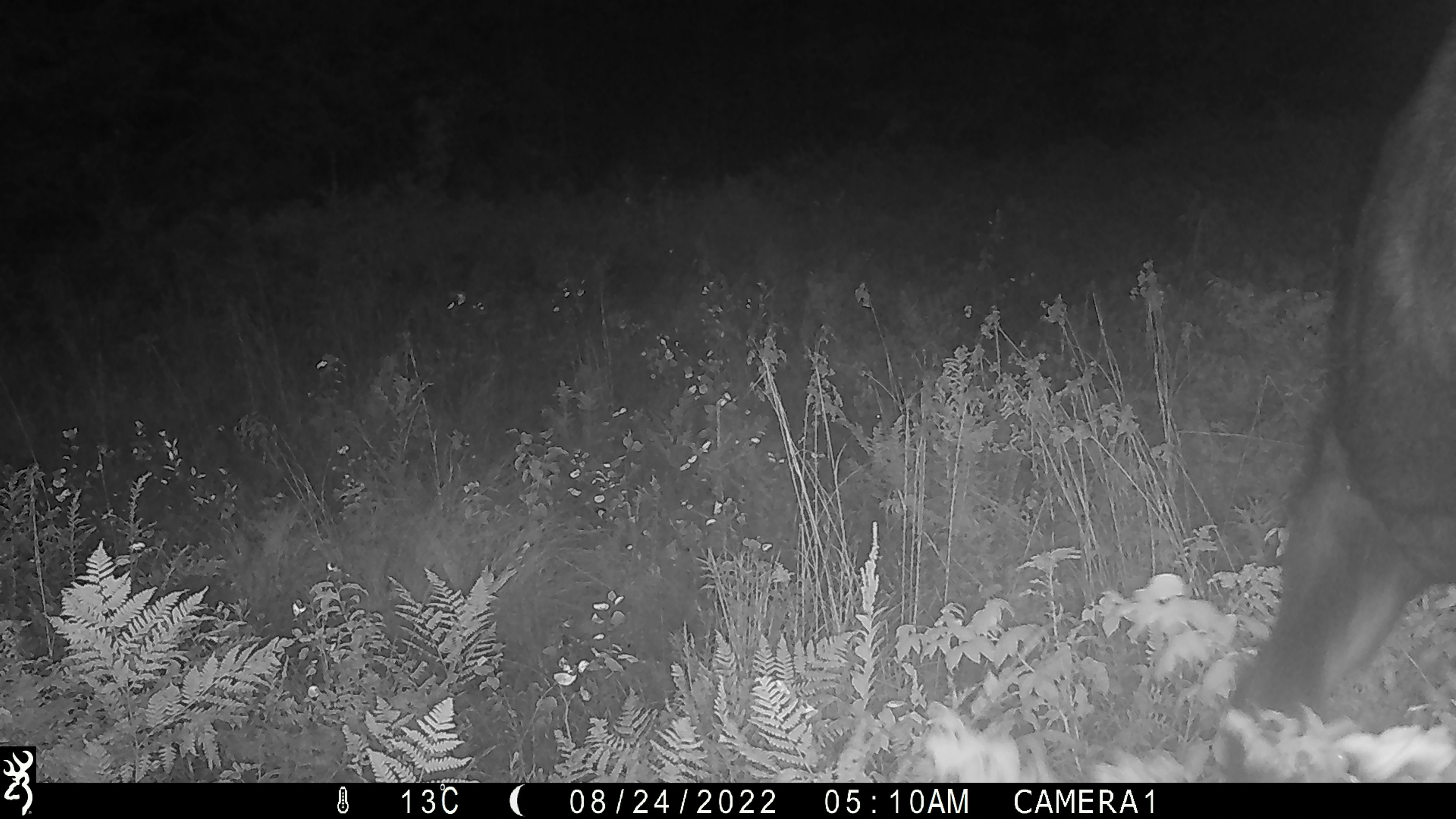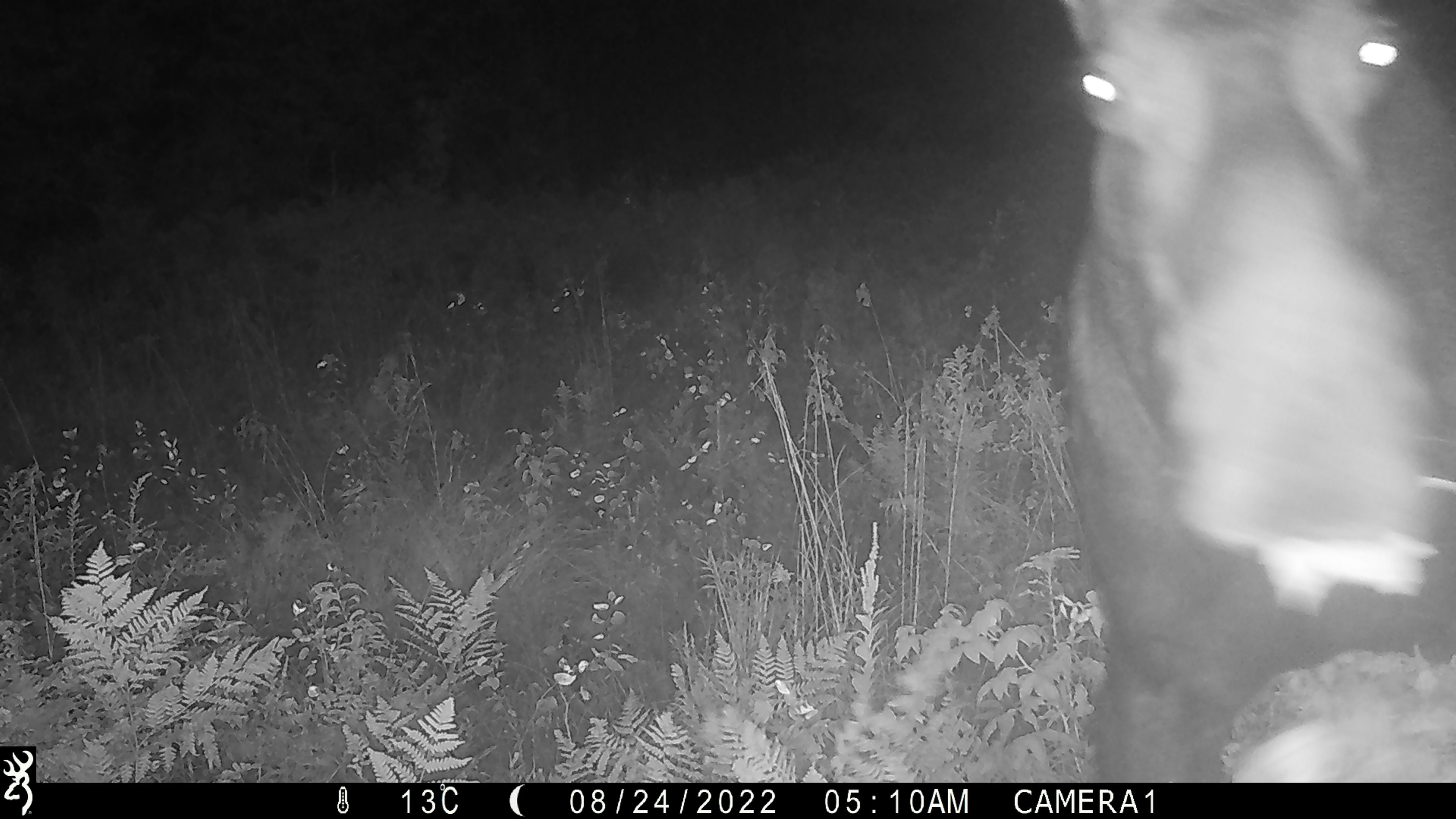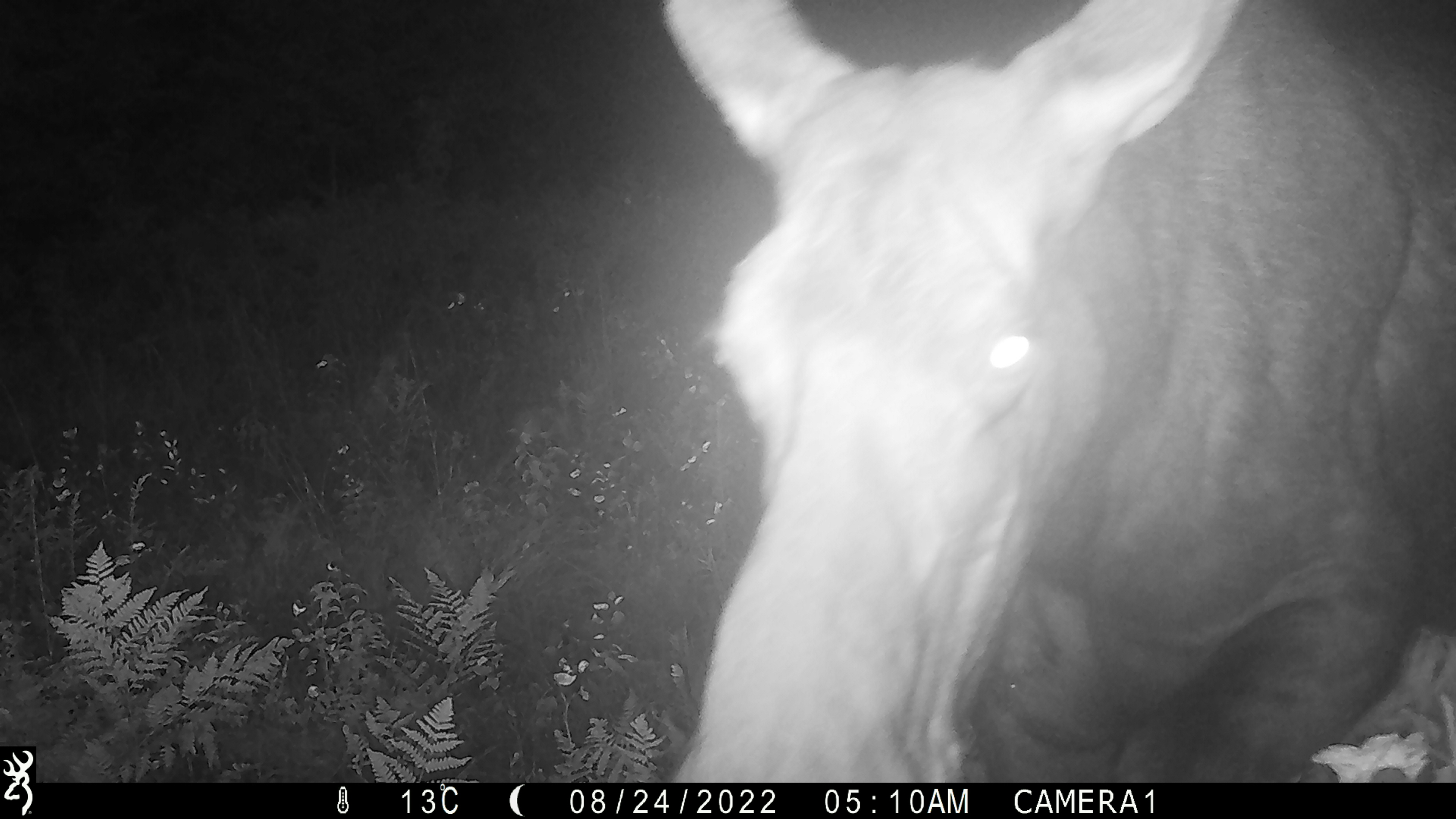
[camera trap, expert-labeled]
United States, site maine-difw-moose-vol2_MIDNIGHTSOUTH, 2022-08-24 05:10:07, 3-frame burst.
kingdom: Animalia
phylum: Chordata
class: Mammalia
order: Artiodactyla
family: Cervidae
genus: Alces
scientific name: Alces alces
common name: moose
Moose (Alces alces).